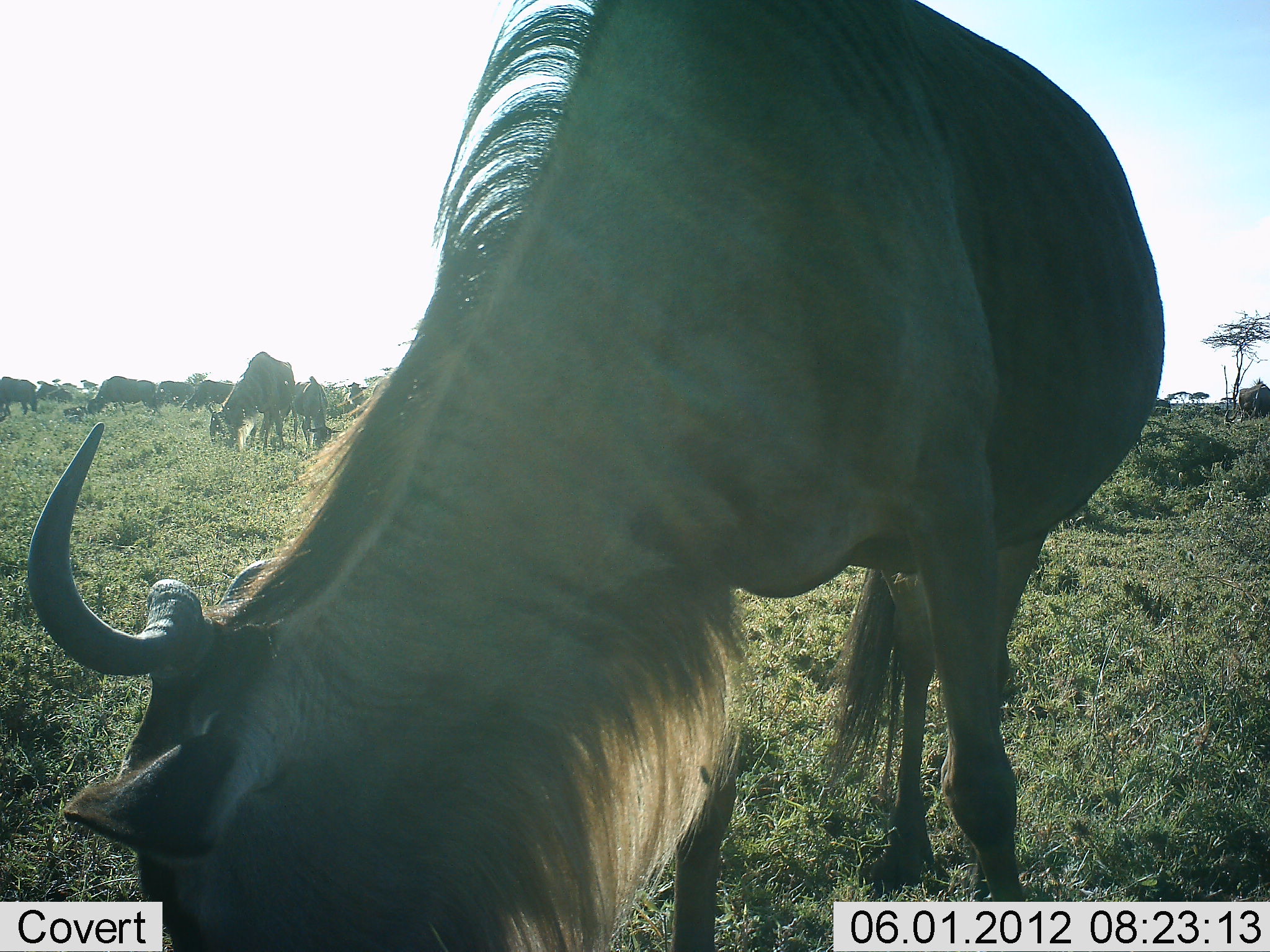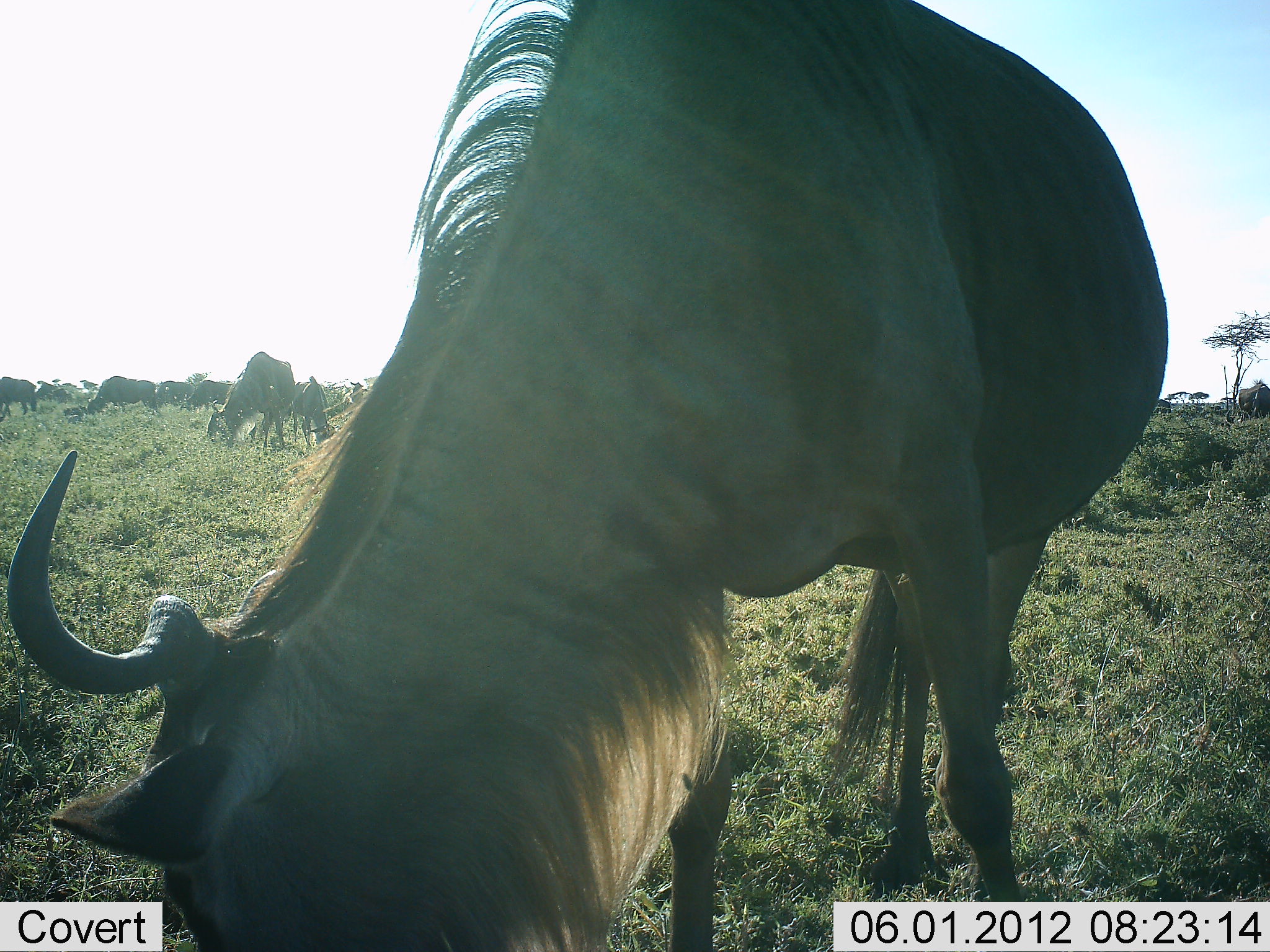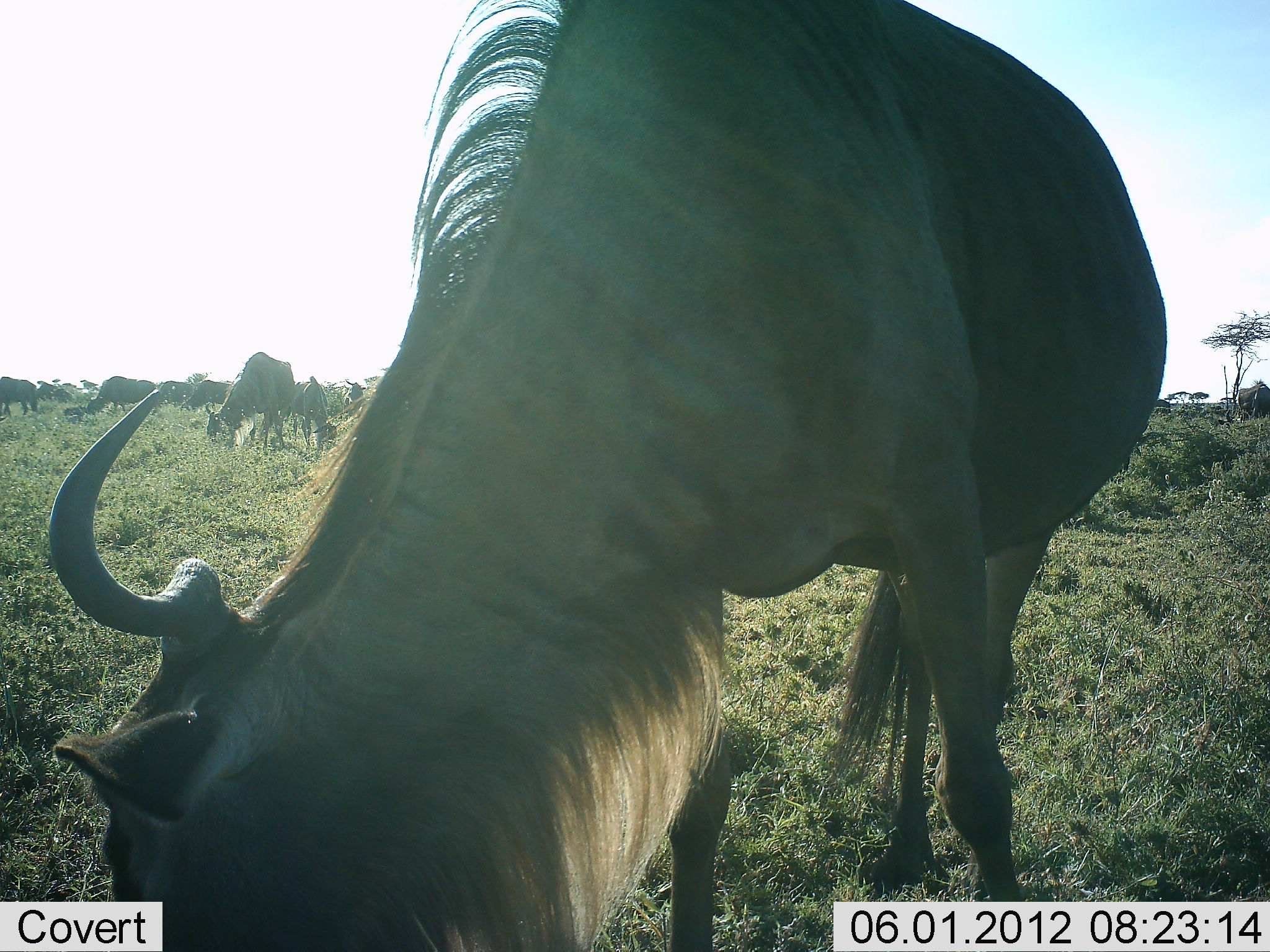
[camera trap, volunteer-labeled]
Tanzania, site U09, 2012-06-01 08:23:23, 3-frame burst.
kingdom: Animalia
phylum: Chordata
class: Mammalia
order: Artiodactyla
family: Bovidae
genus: Connochaetes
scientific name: Connochaetes taurinus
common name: blue wildebeest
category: wildebeest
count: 11-50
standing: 33%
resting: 0%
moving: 0%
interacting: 0%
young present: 8%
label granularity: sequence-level